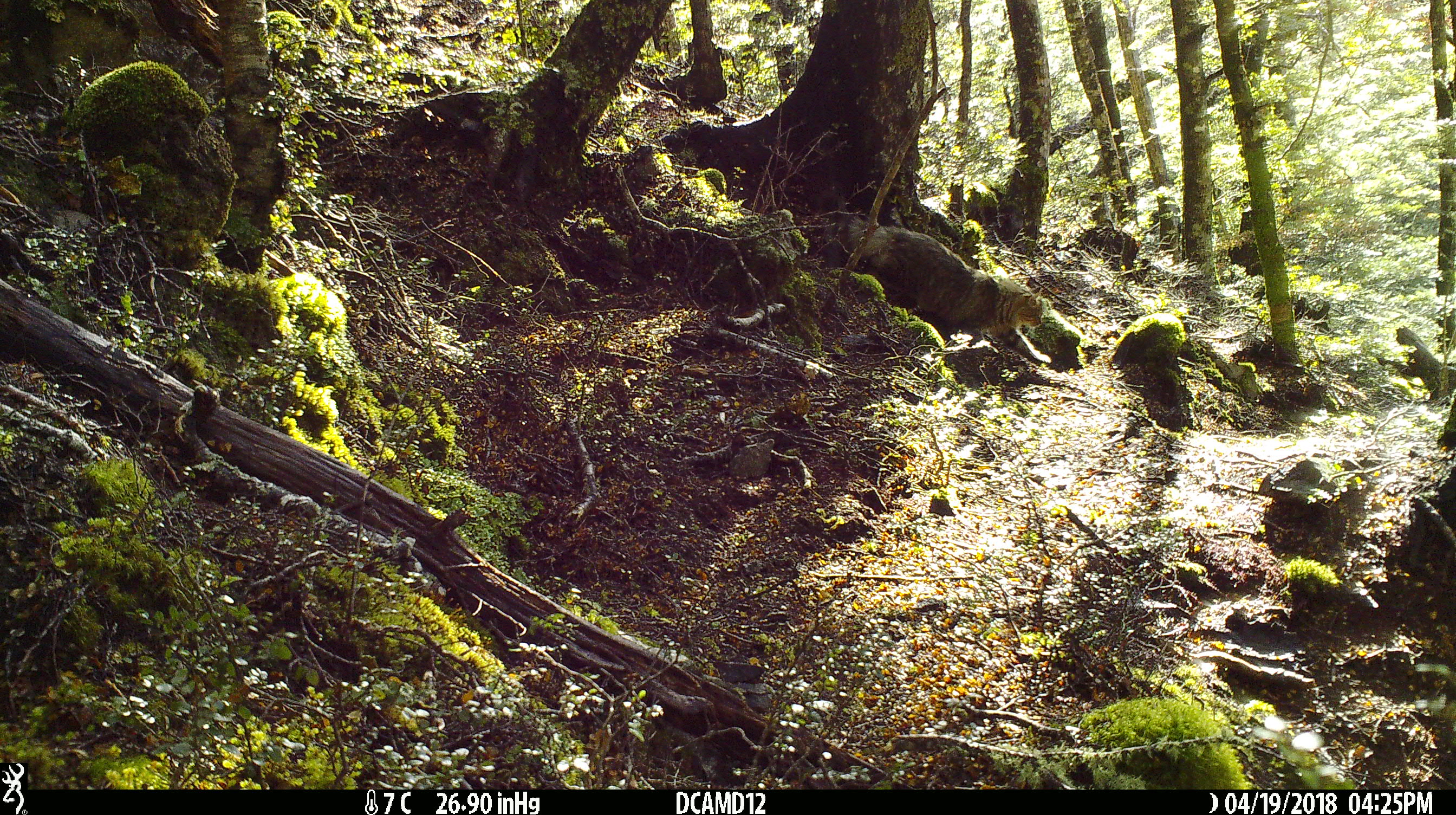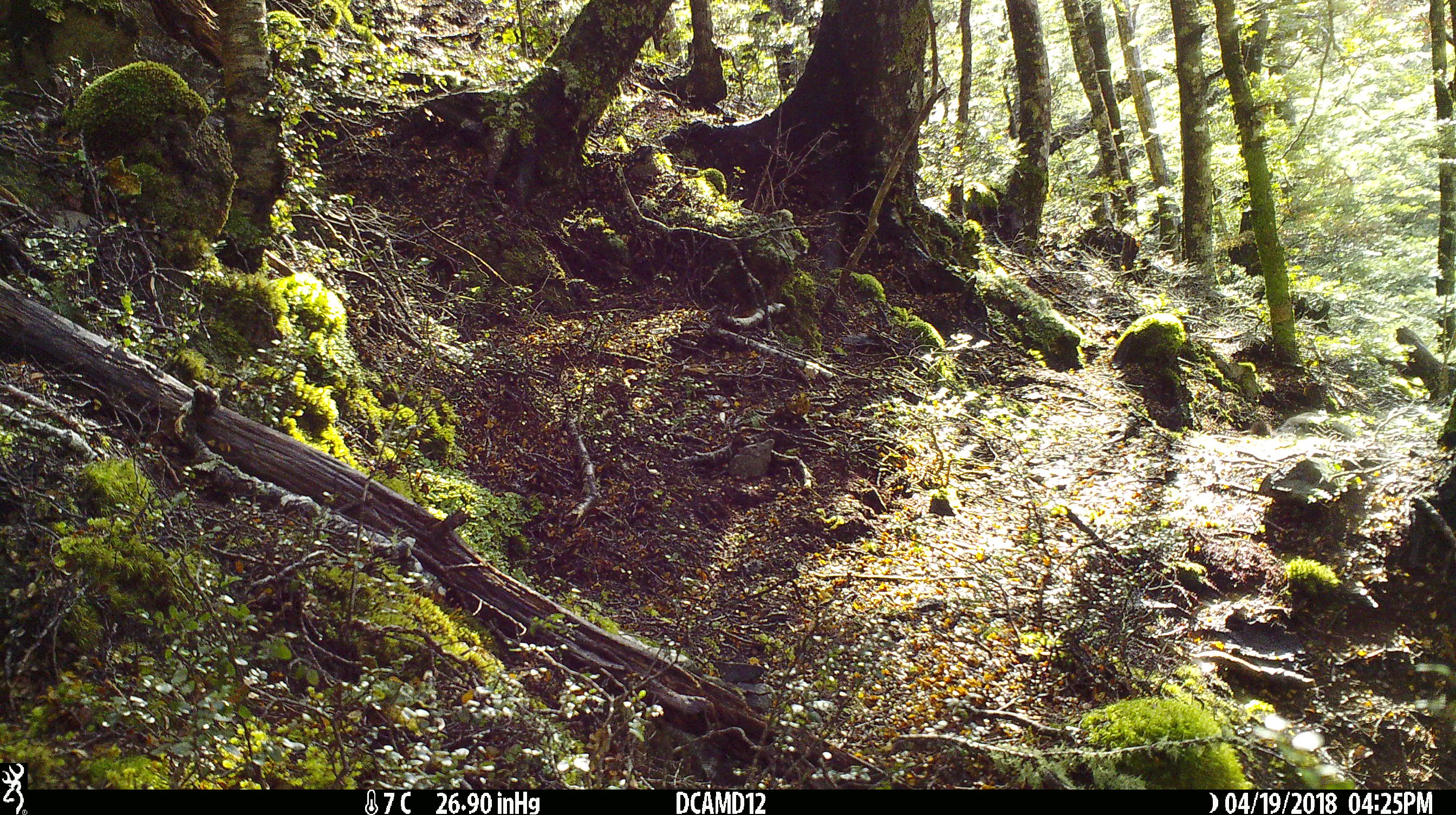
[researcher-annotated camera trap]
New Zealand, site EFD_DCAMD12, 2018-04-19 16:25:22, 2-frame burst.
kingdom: Animalia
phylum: Chordata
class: Mammalia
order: Carnivora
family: Felidae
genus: Felis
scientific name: Felis catus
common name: domestic cat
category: cat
Cat (domestic cat) (Felis catus).